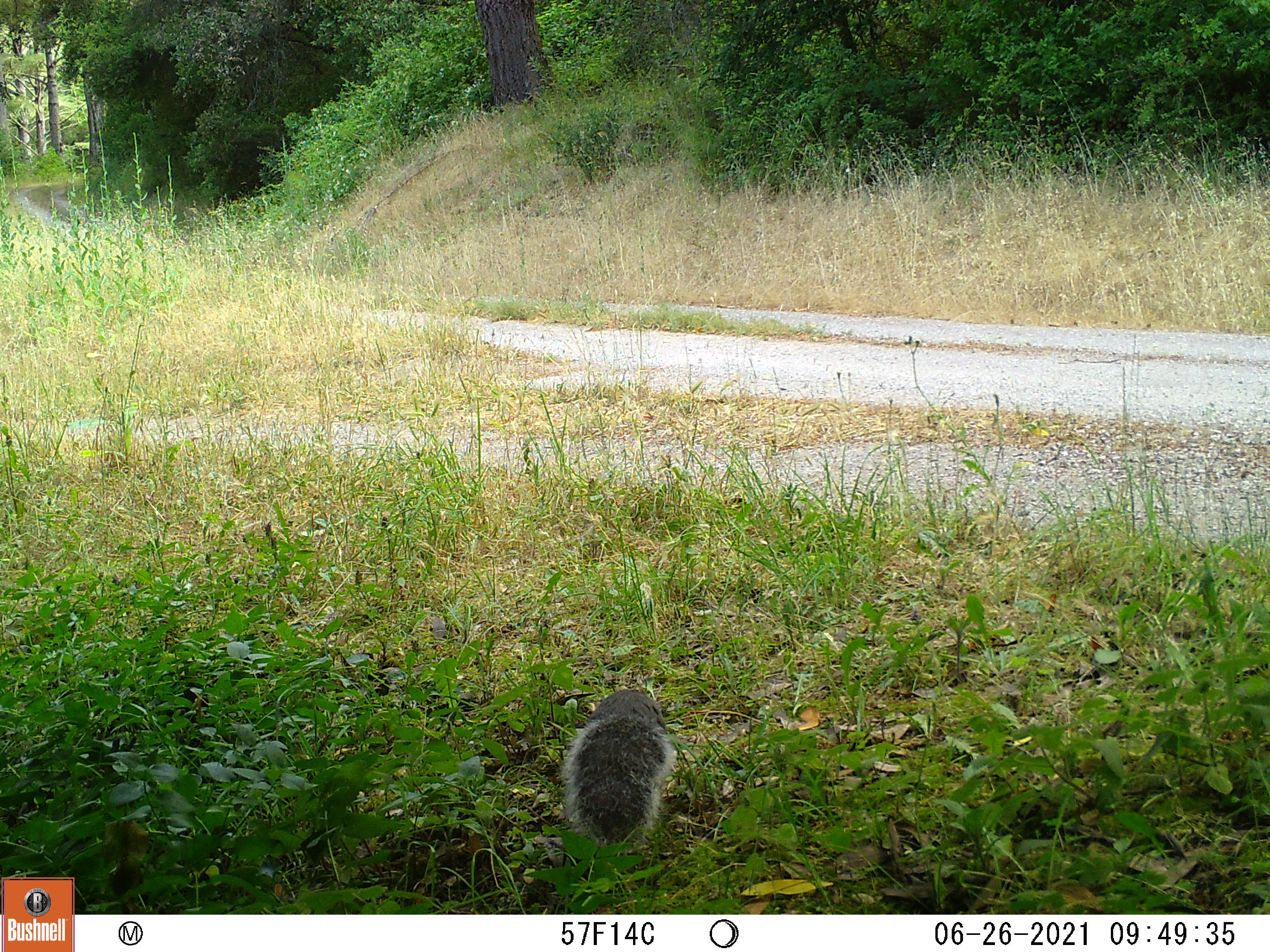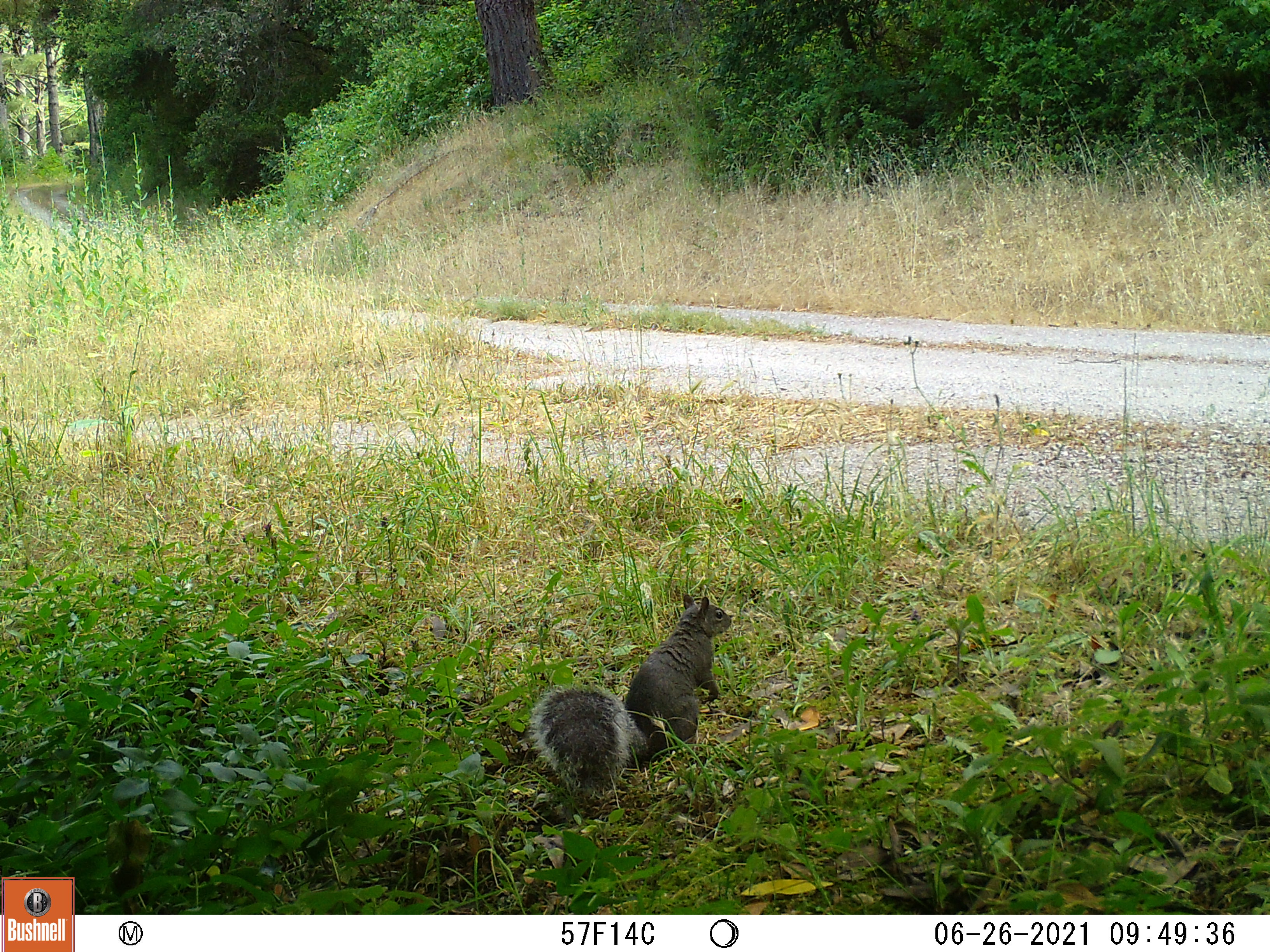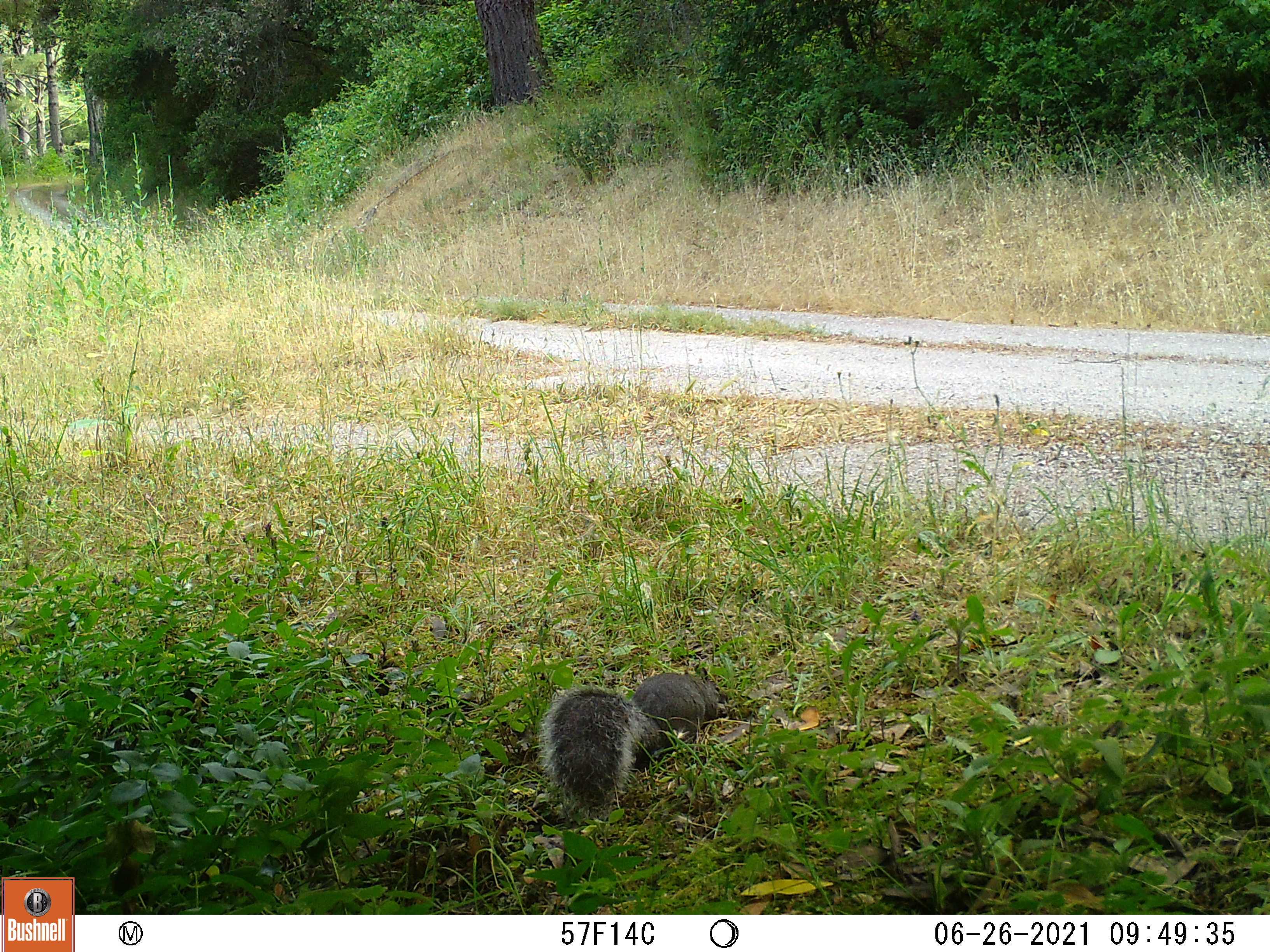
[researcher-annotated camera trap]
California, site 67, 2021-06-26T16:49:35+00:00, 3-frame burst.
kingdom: Animalia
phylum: Chordata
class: Mammalia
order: Rodentia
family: Sciuridae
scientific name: Sciuridae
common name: squirrel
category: unknown squirrel